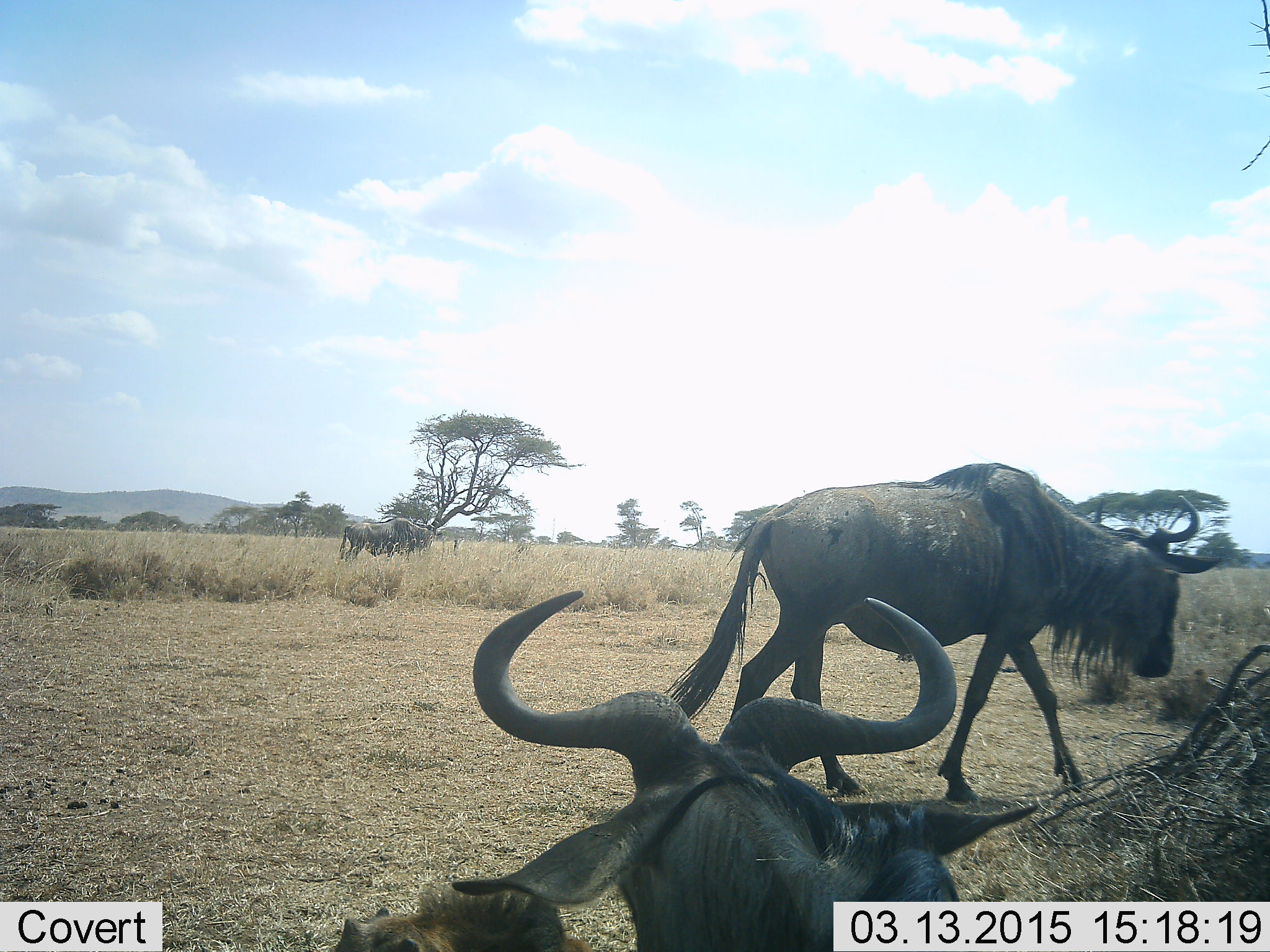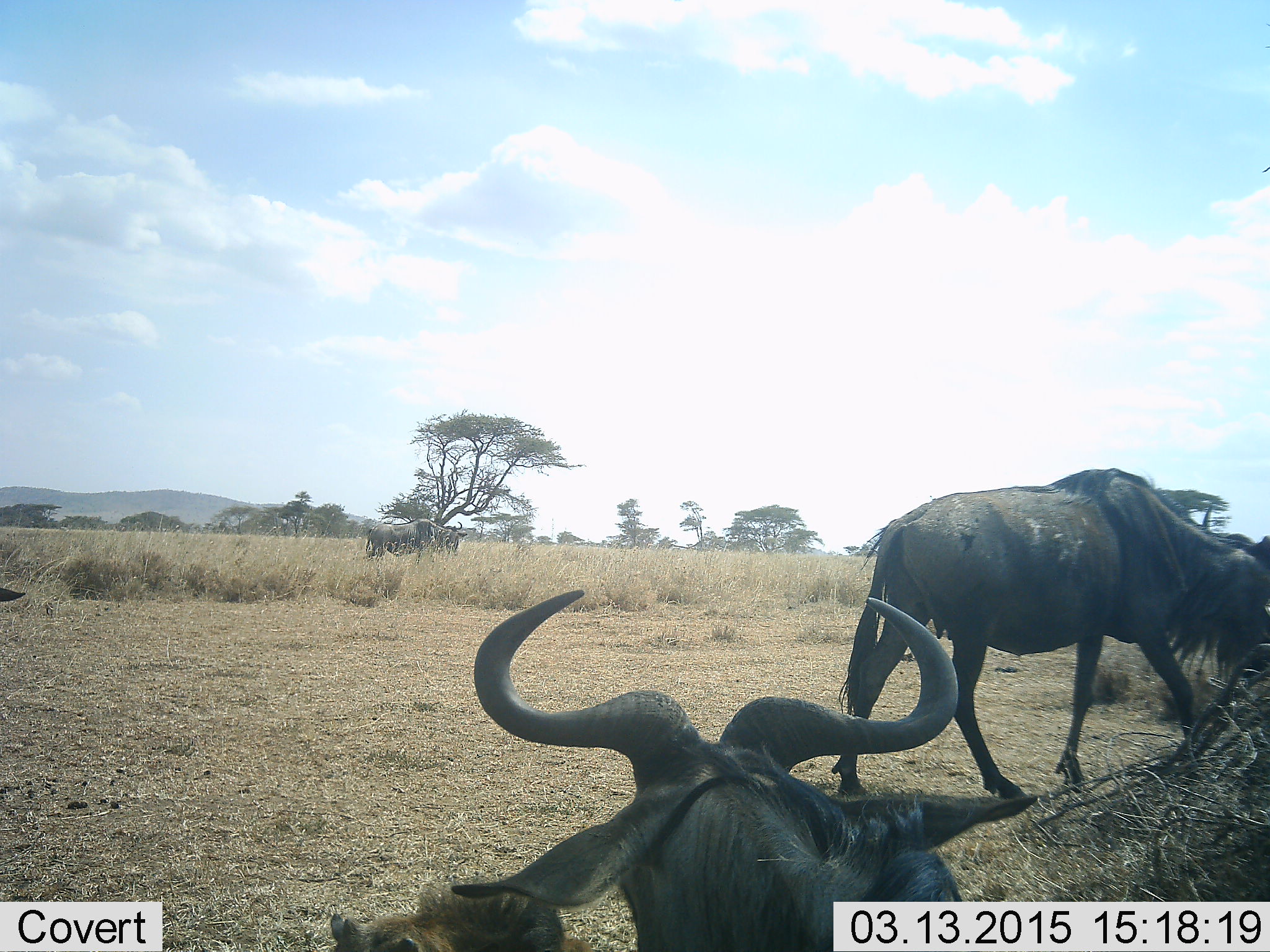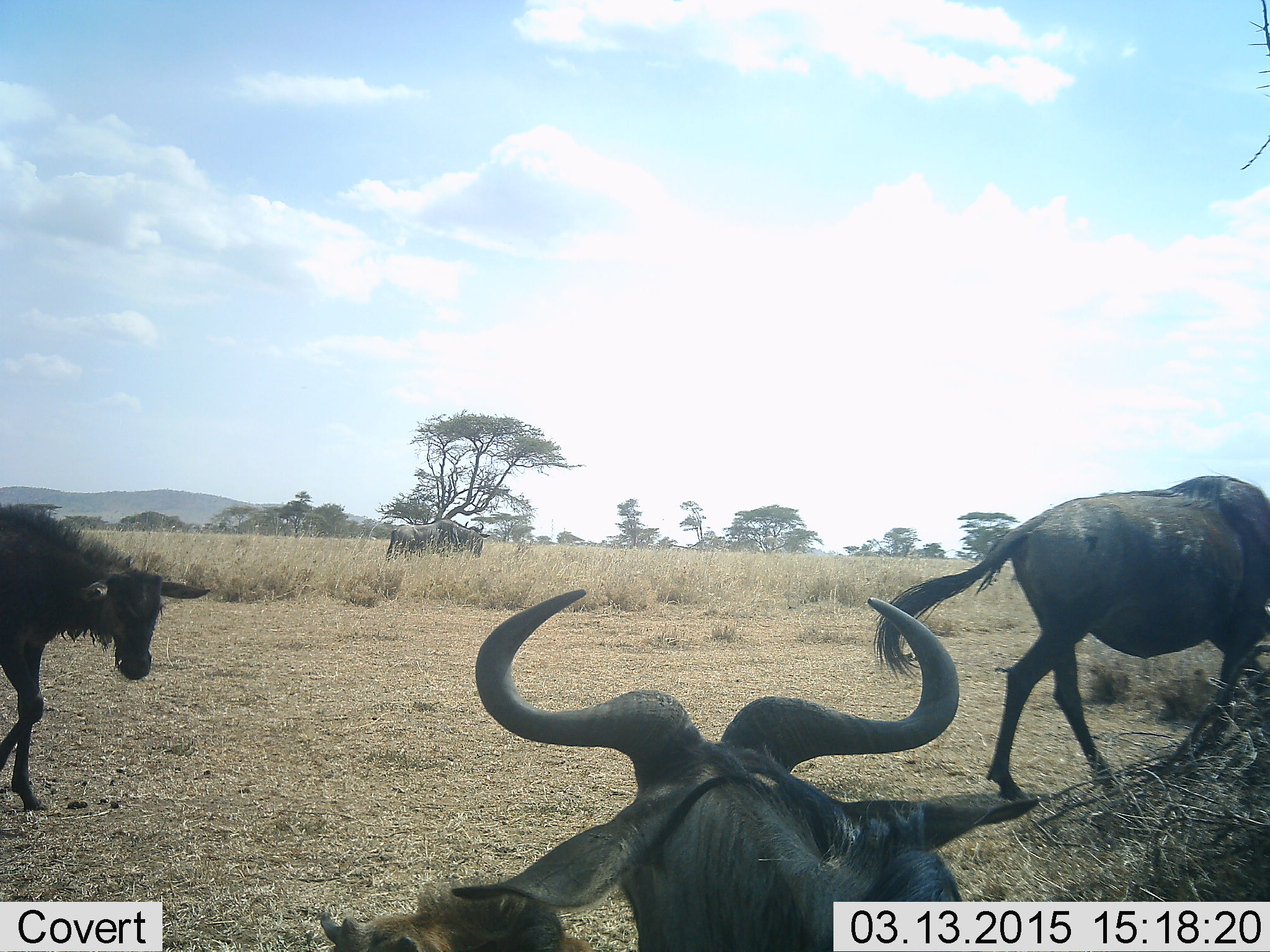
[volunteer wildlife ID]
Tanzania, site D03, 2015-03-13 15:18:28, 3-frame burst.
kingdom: Animalia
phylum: Chordata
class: Mammalia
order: Artiodactyla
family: Bovidae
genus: Connochaetes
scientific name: Connochaetes taurinus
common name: blue wildebeest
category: wildebeest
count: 4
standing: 60%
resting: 70%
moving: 90%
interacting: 0%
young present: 30%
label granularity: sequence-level